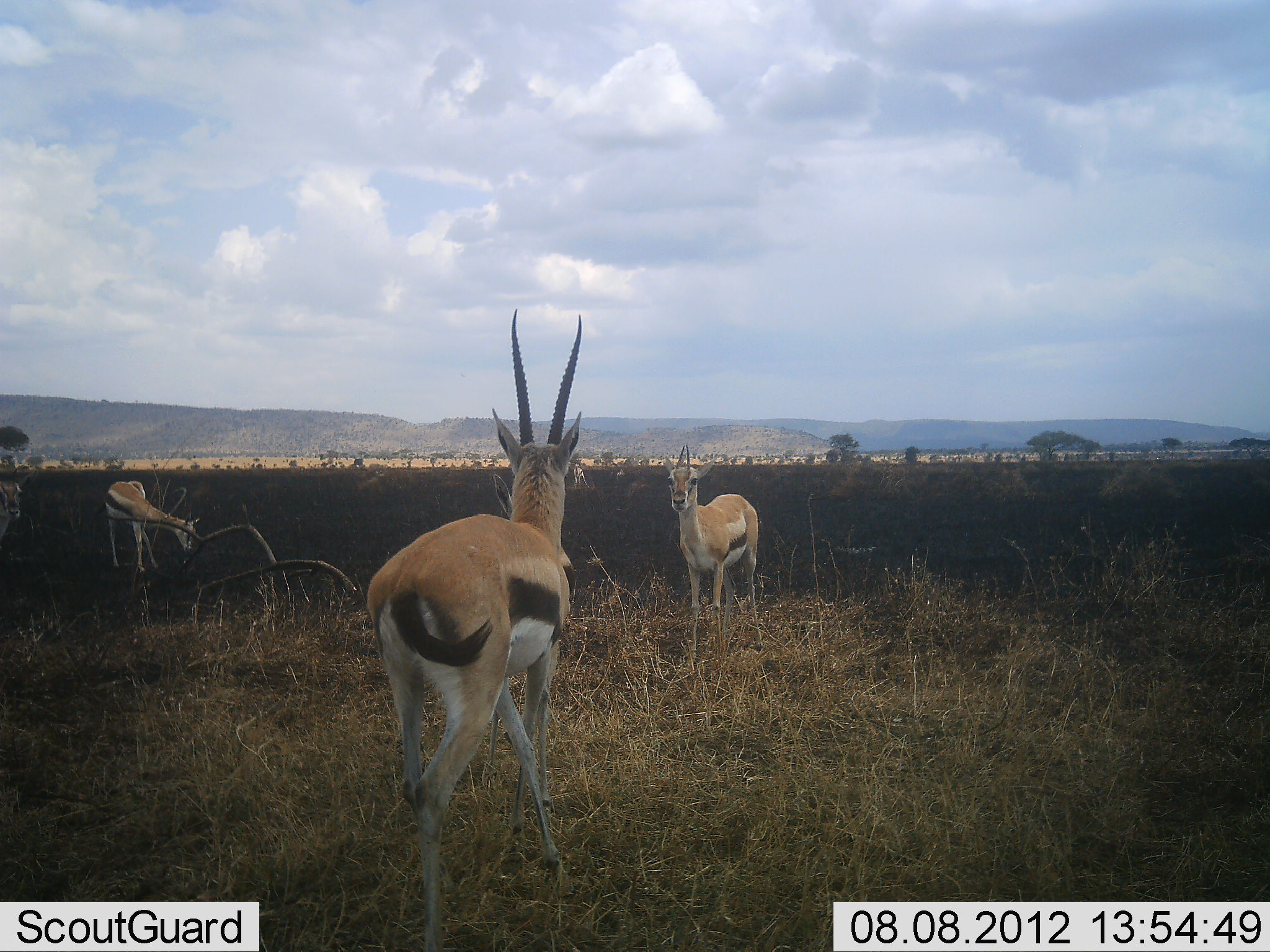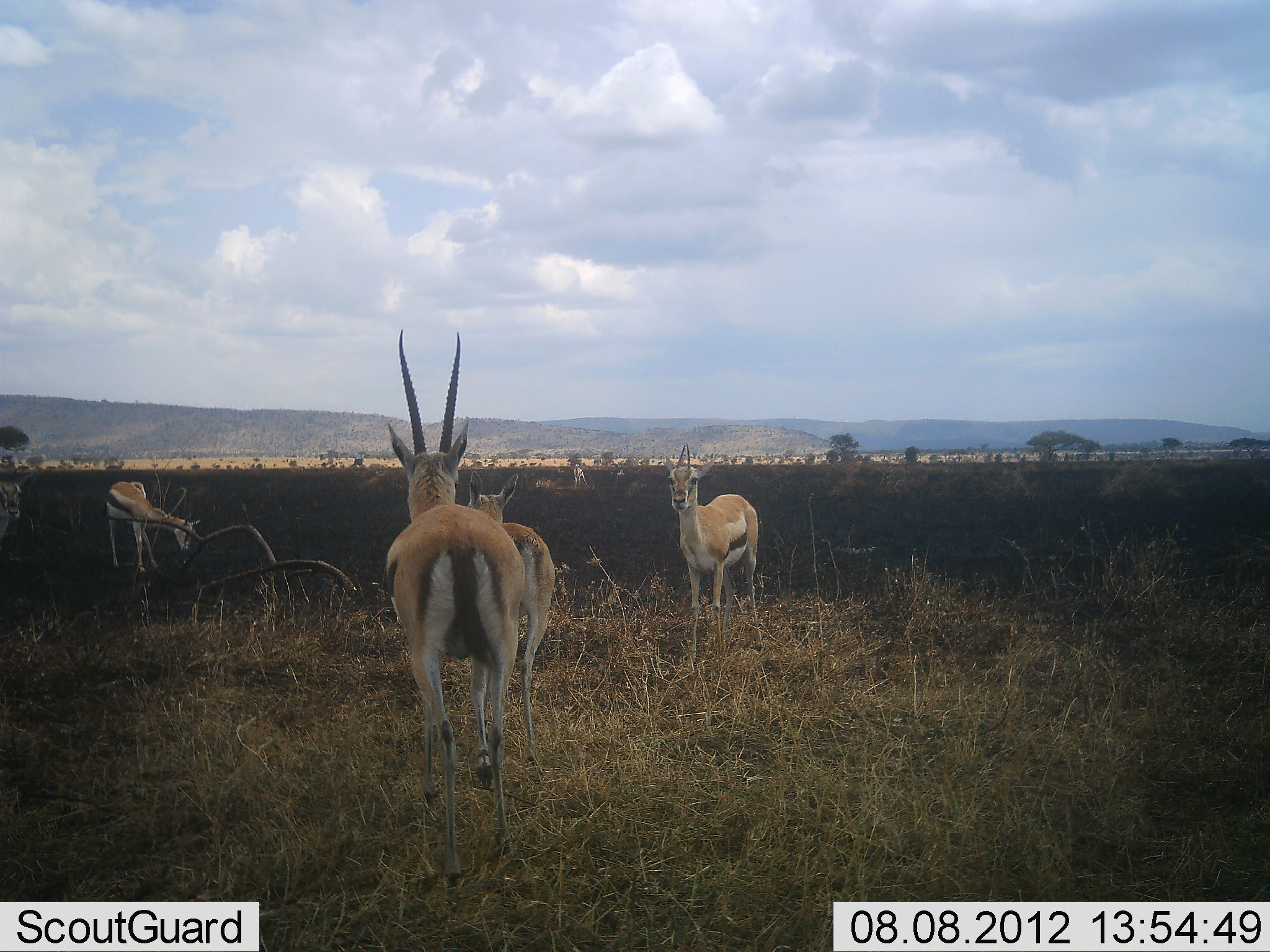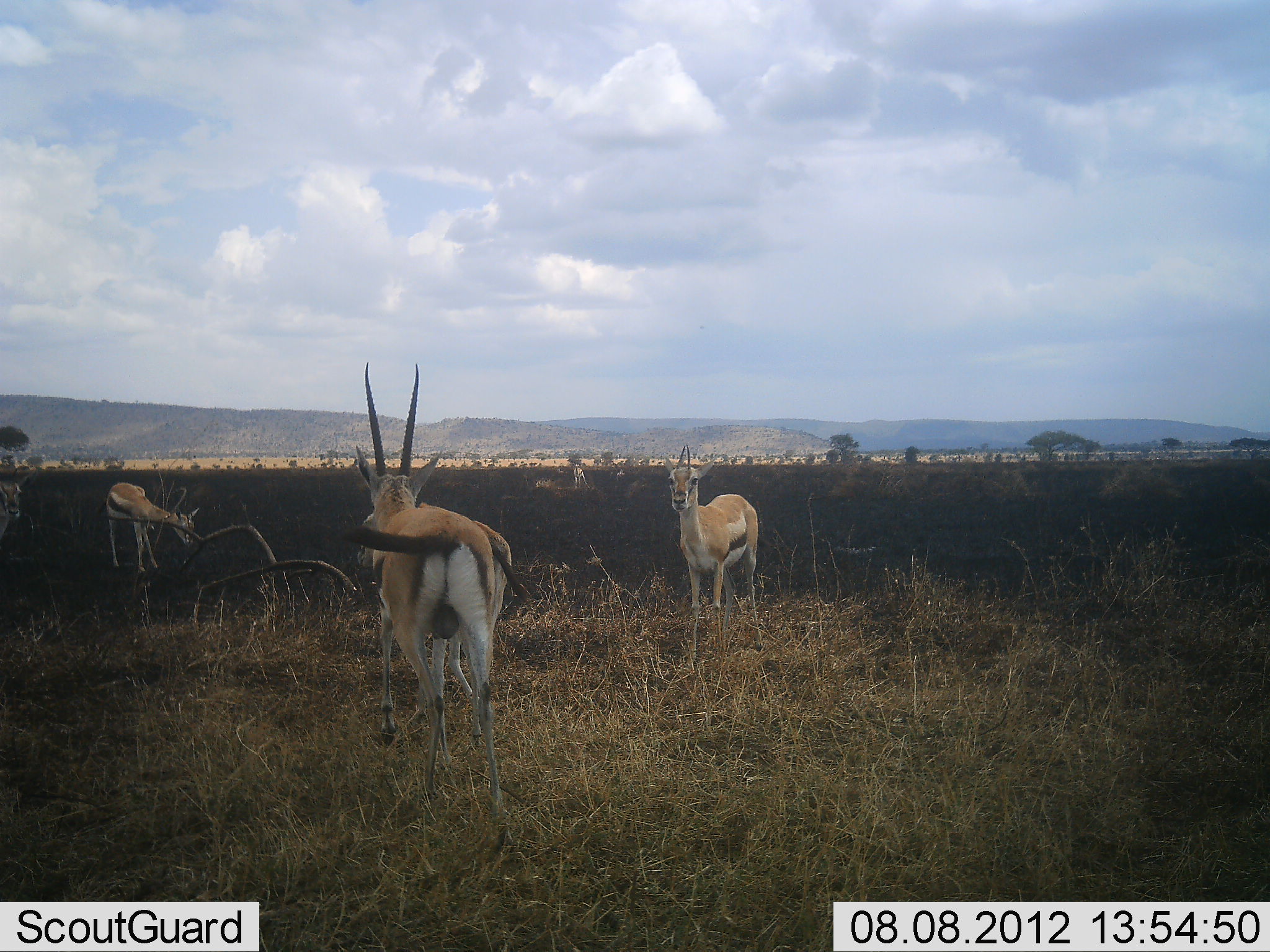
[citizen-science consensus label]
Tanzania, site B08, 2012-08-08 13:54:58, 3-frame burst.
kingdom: Animalia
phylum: Chordata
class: Mammalia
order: Artiodactyla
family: Bovidae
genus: Eudorcas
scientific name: Eudorcas thomsonii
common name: thomson's gazelle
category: gazellethomsons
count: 4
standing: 100%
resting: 0%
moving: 70%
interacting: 0%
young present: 0%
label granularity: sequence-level